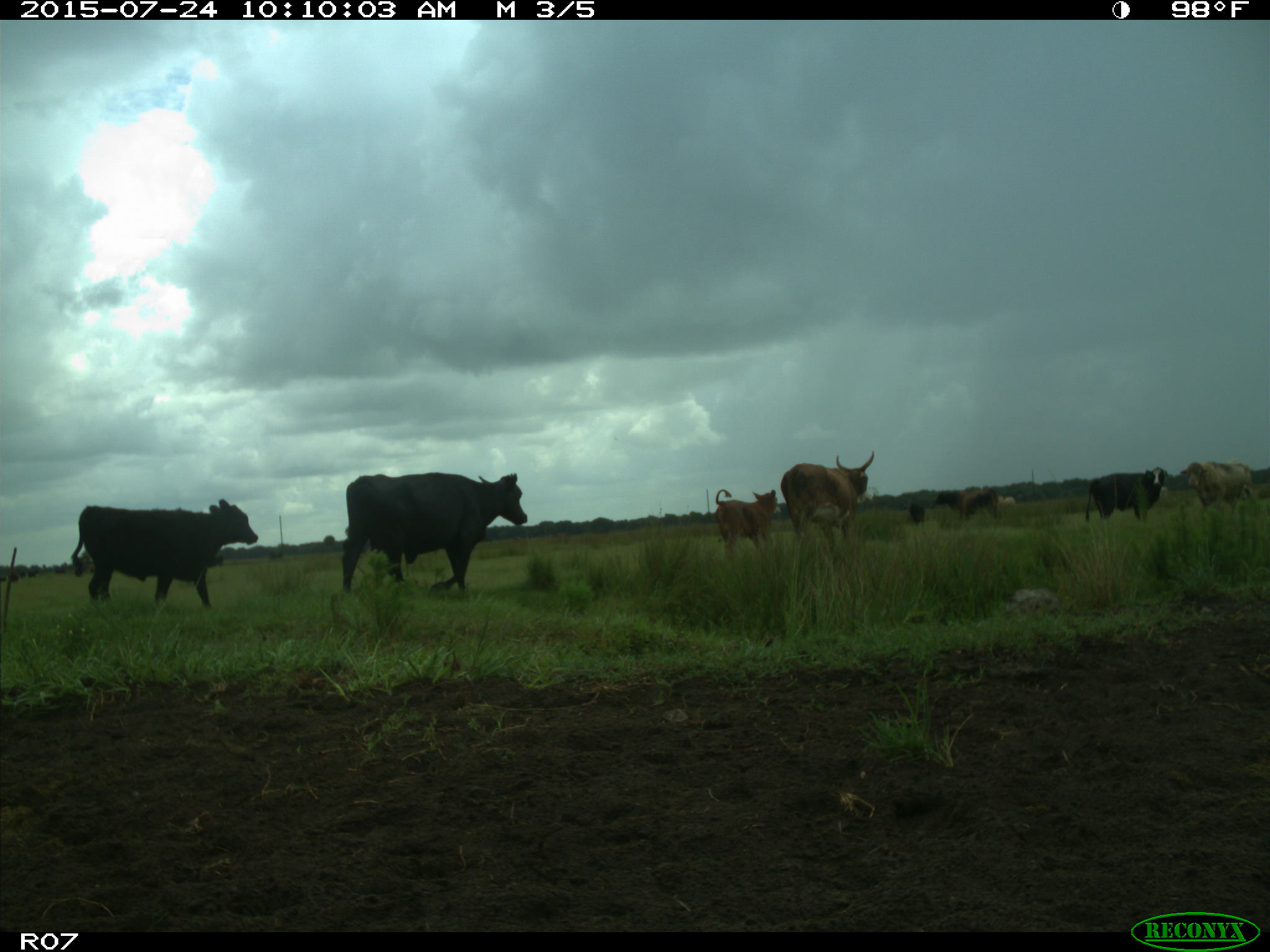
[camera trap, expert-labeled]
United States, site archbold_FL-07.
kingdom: Animalia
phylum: Chordata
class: Mammalia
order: Artiodactyla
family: Bovidae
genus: Bos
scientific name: Bos taurus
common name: domestic cow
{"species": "Bos taurus (domestic cow)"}